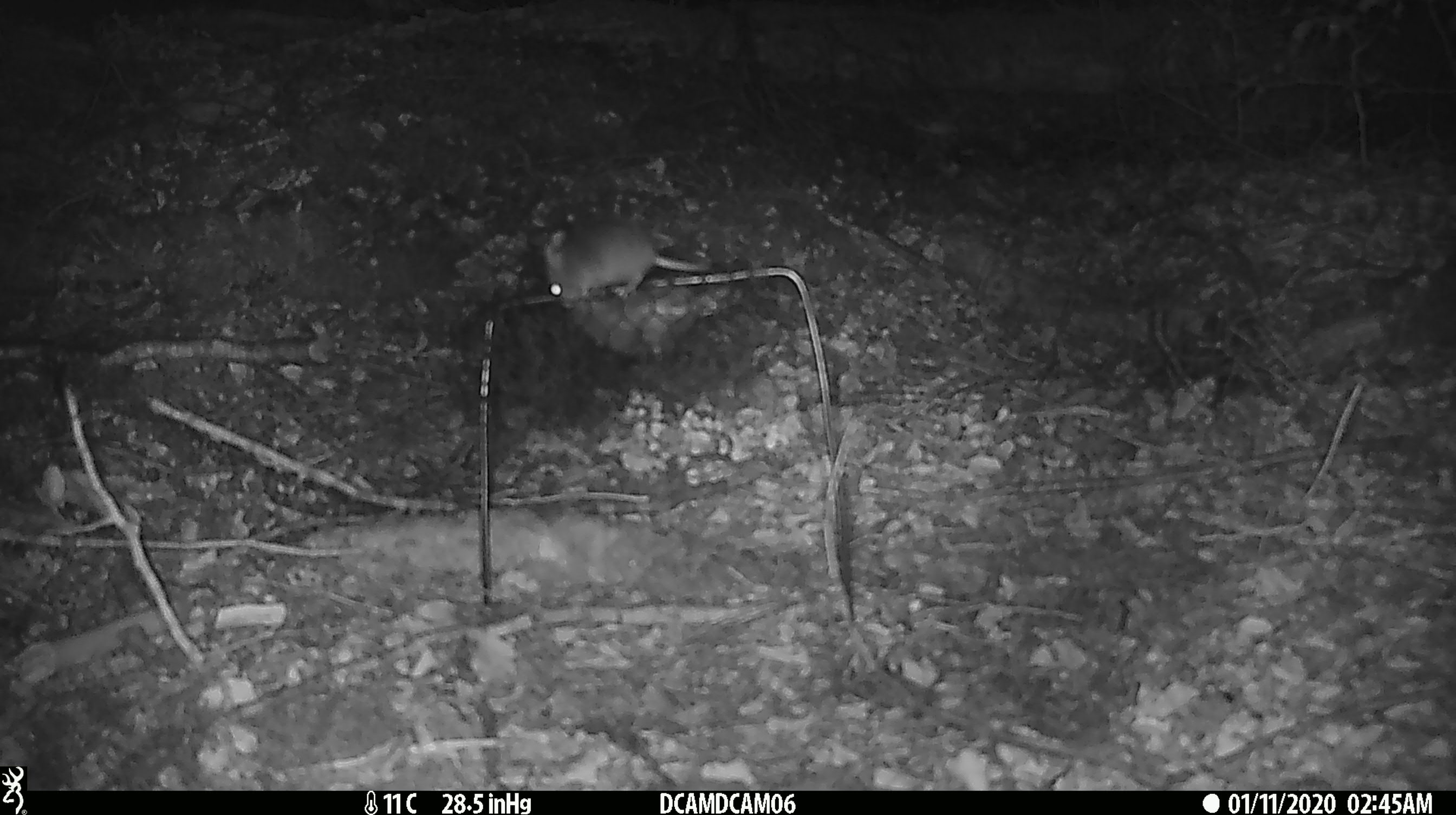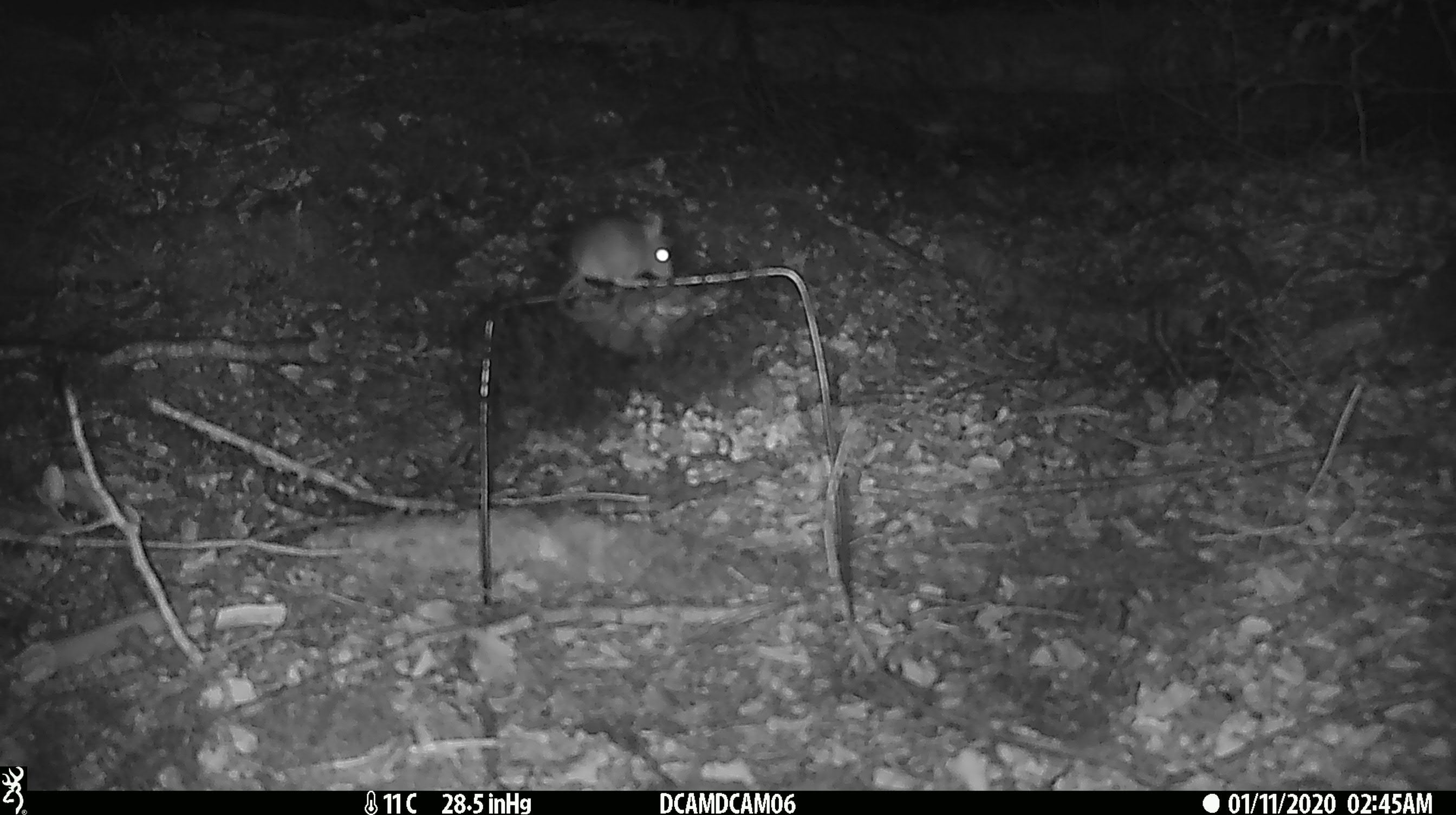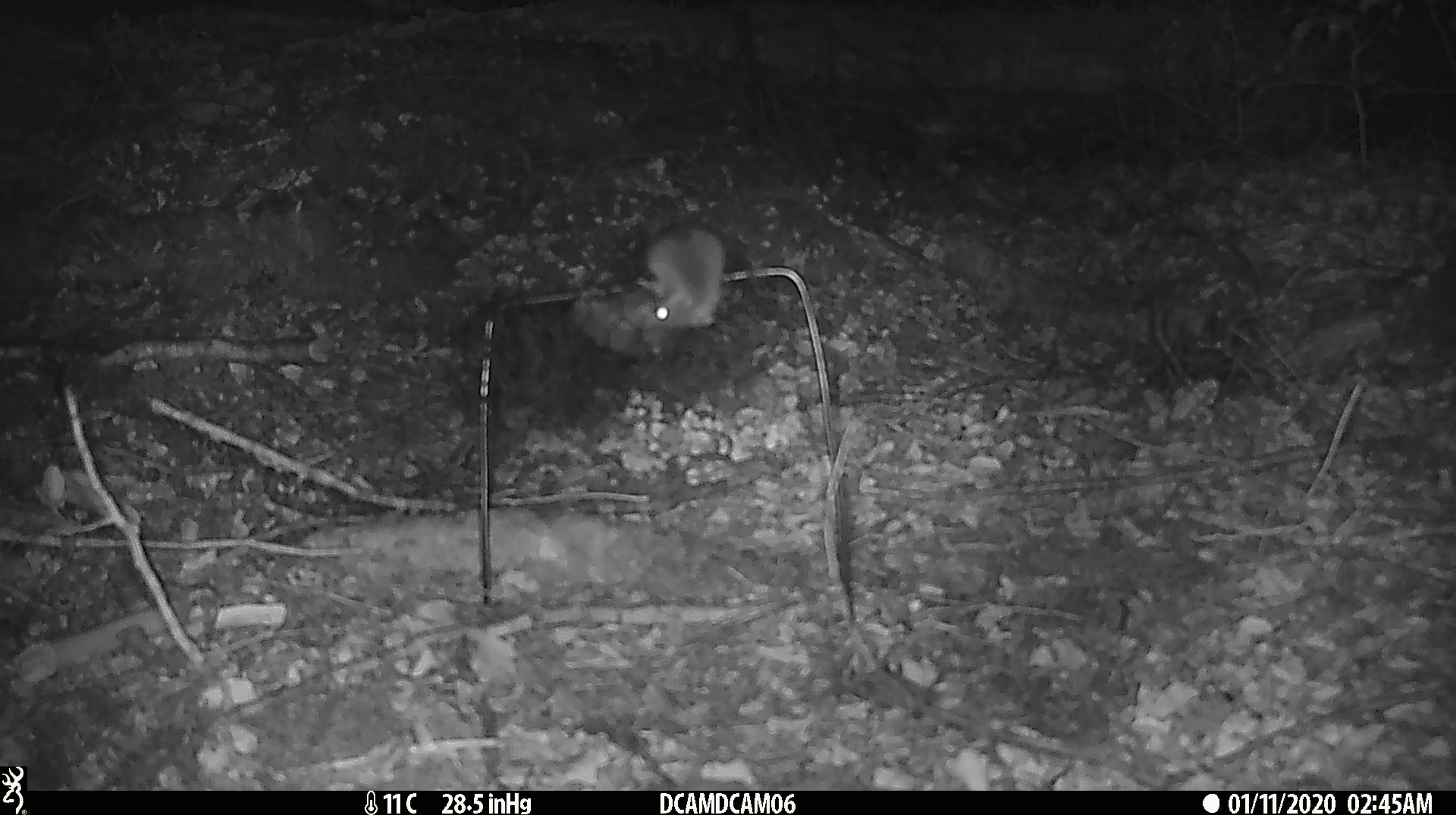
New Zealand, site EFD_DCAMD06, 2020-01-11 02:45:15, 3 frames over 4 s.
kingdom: Animalia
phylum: Chordata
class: Mammalia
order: Rodentia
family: Muridae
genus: Mus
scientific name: Mus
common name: mouse